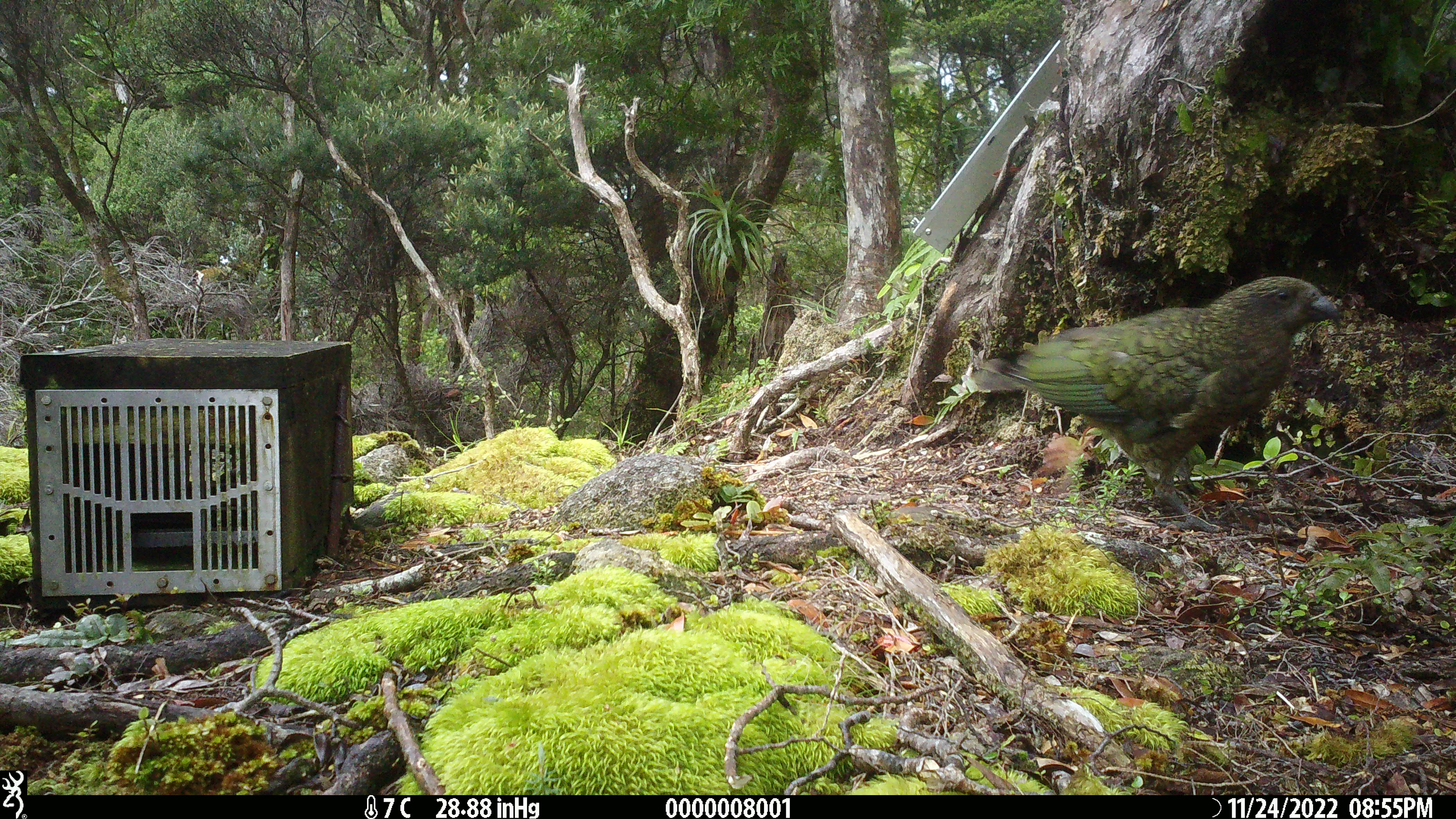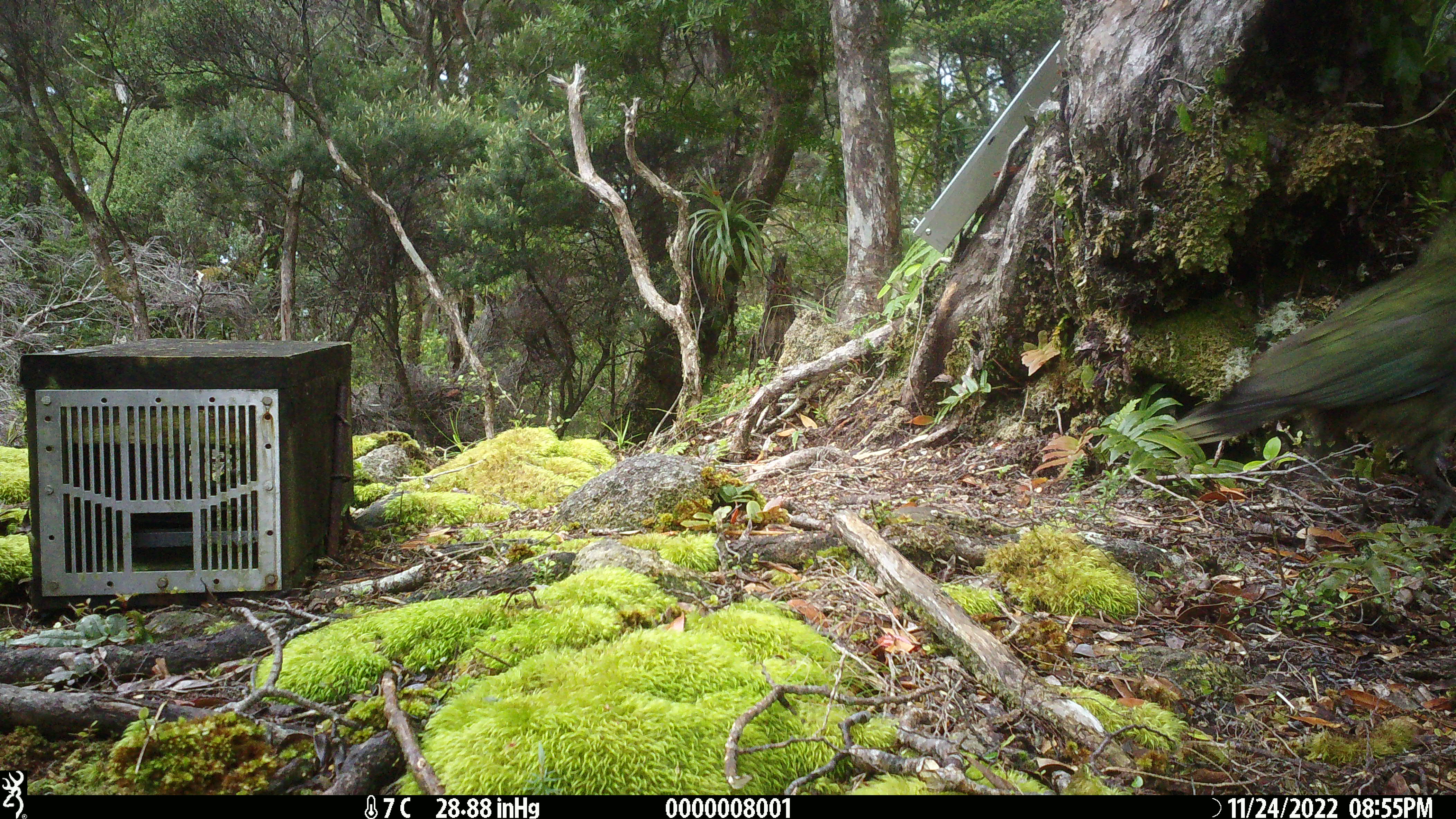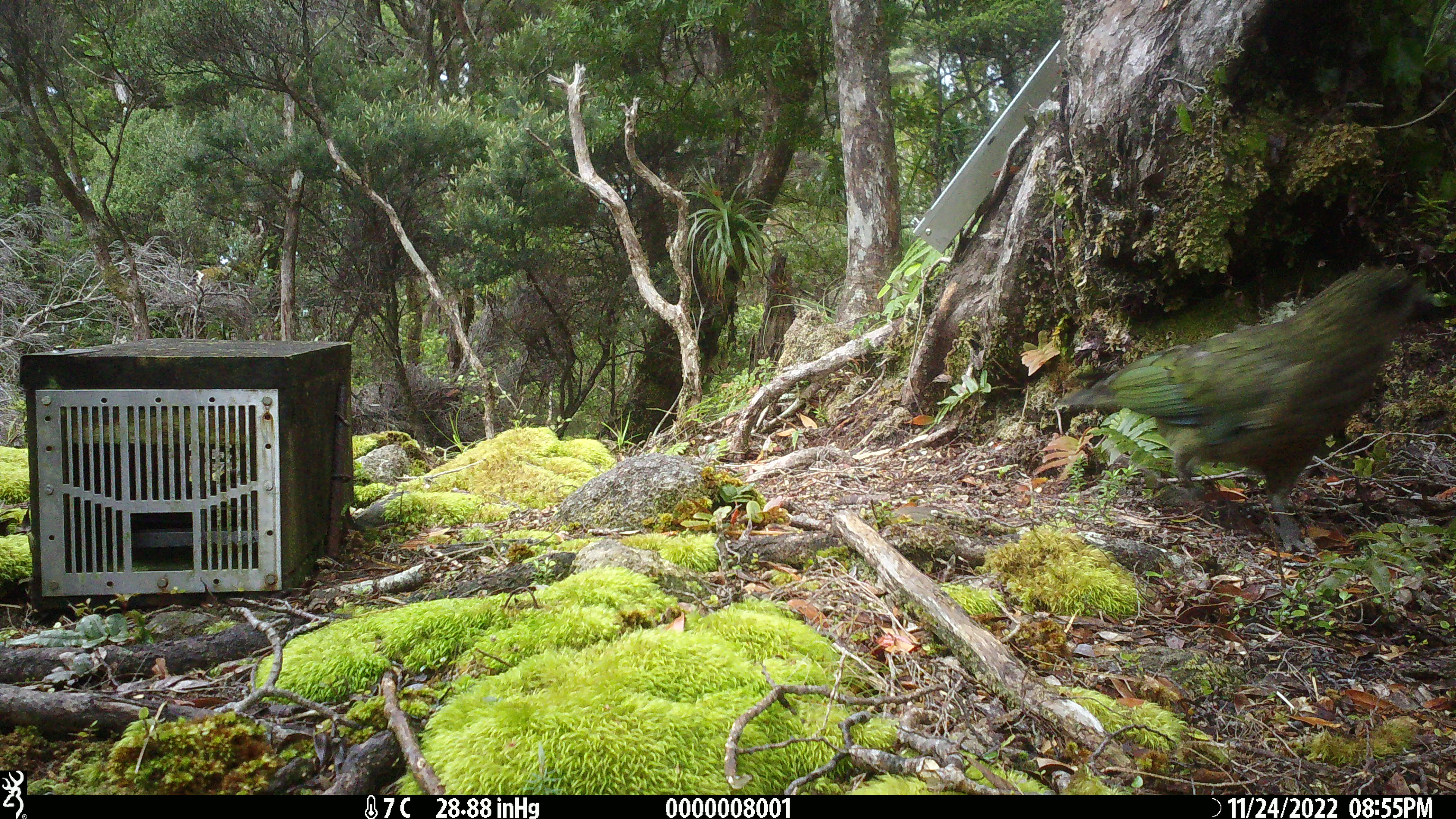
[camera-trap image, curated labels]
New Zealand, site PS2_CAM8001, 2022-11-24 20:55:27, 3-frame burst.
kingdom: Animalia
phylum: Chordata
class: Aves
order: Psittaciformes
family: Strigopidae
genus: Nestor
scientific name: Nestor notabilis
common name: kea